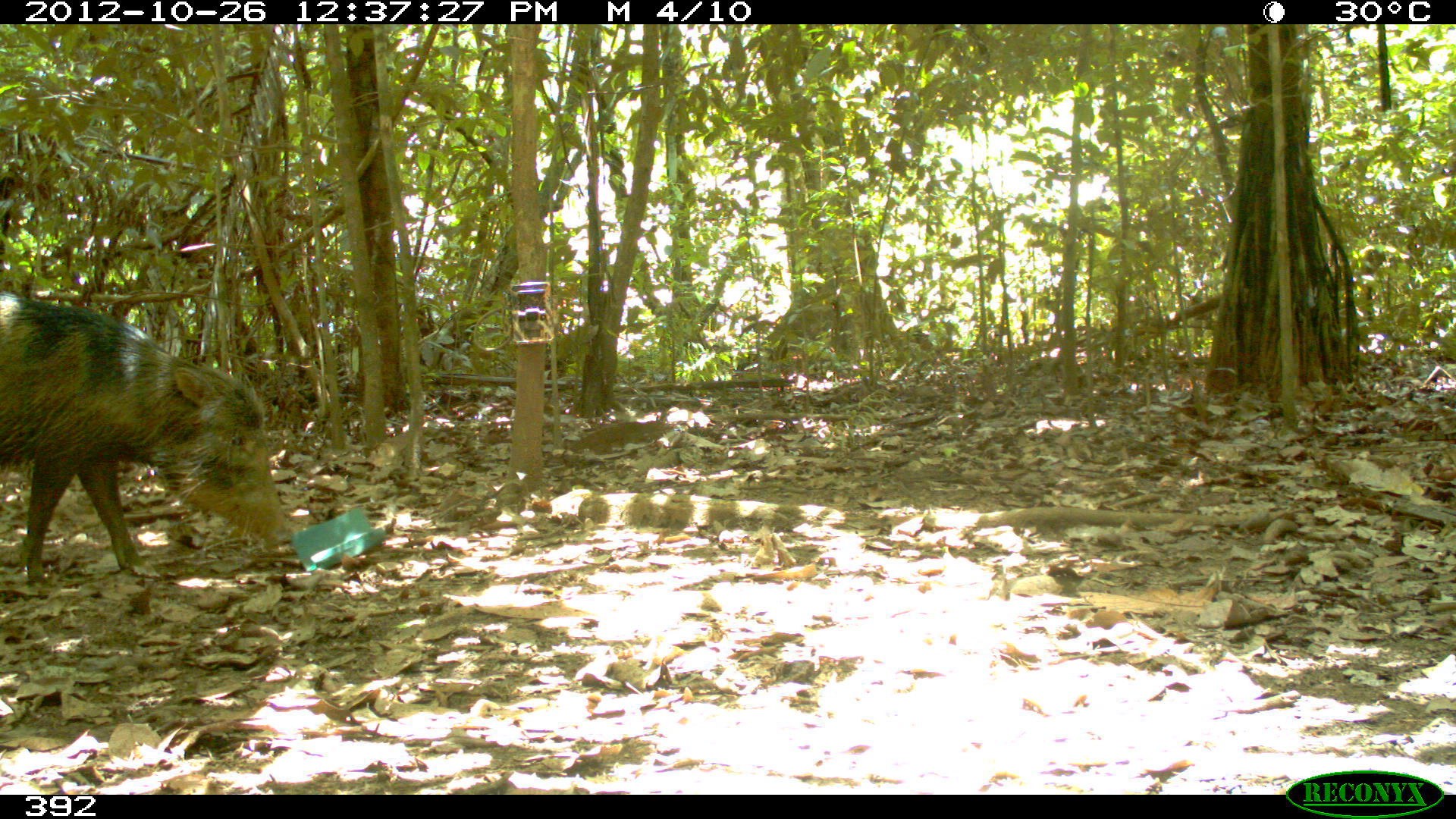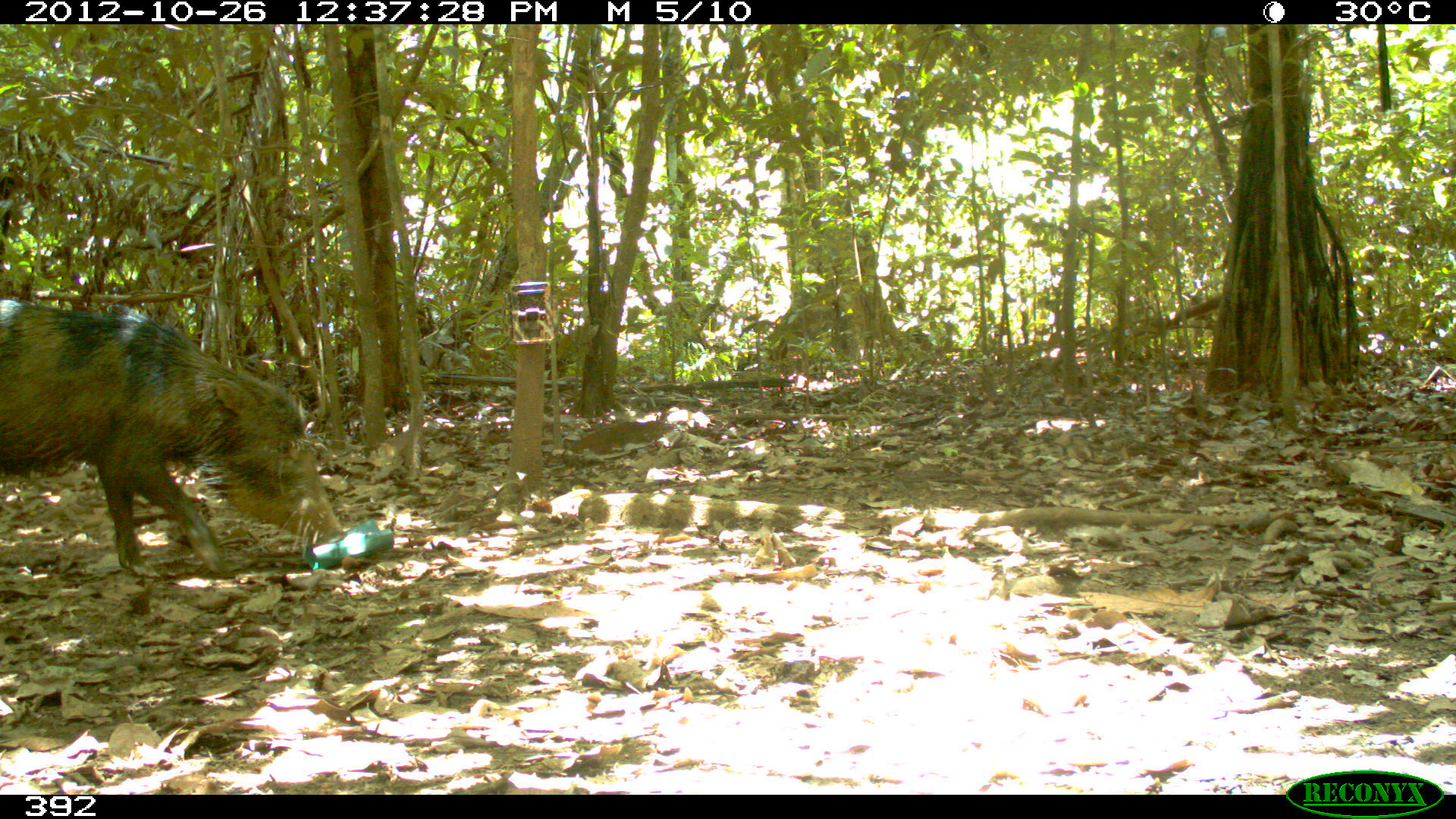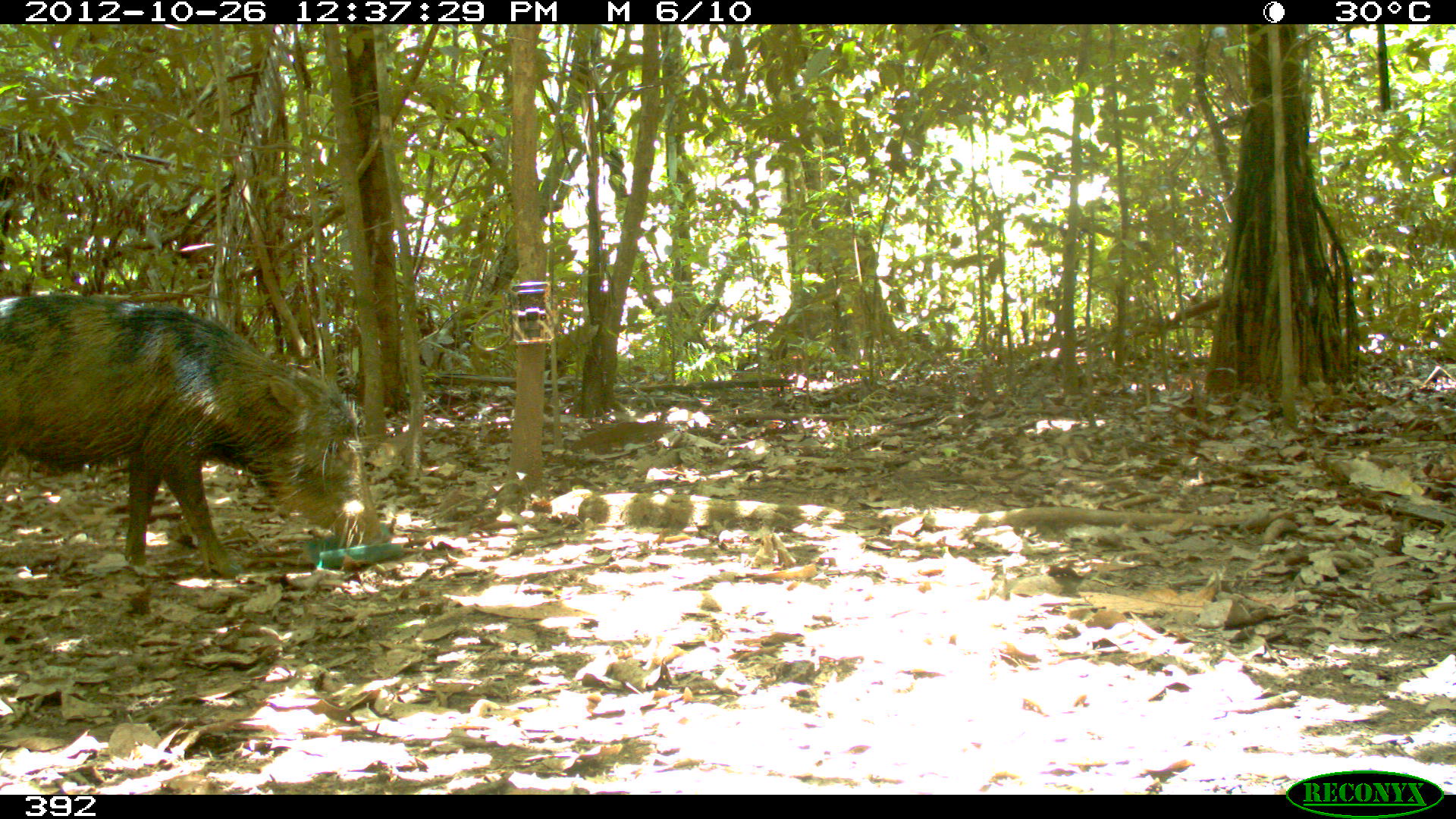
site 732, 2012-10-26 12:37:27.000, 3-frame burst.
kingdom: Animalia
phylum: Chordata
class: Mammalia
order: Artiodactyla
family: Tayassuidae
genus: Tayassu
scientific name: Tayassu pecari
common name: white-lipped peccary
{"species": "Tayassu pecari (white-lipped peccary)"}